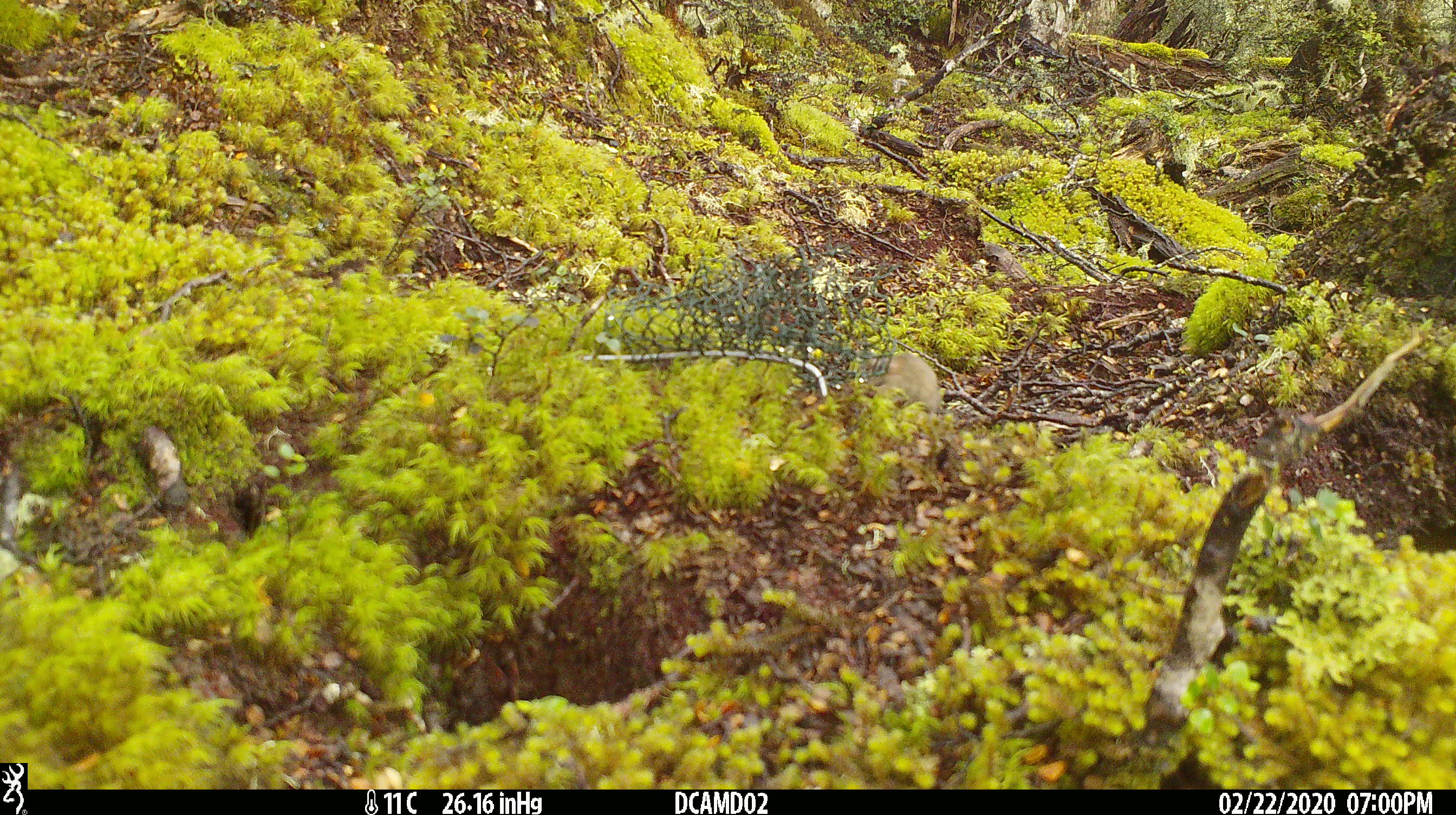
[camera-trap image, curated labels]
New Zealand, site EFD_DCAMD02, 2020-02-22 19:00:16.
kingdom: Animalia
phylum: Chordata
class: Mammalia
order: Rodentia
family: Muridae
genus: Mus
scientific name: Mus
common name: mouse